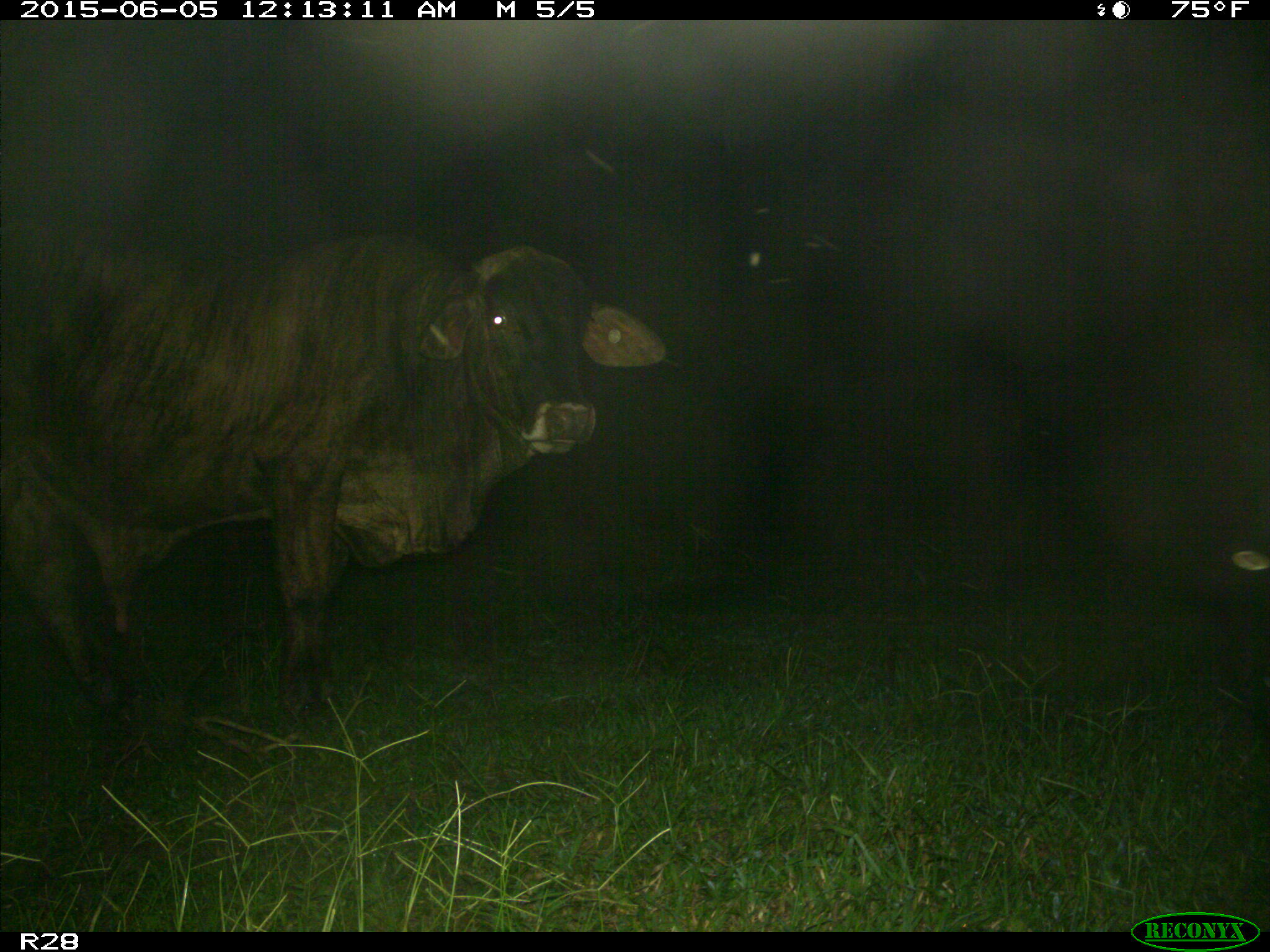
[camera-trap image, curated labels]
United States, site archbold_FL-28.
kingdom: Animalia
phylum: Chordata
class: Mammalia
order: Artiodactyla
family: Bovidae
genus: Bos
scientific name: Bos taurus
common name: domestic cow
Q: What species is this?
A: Bos taurus (domestic cow).